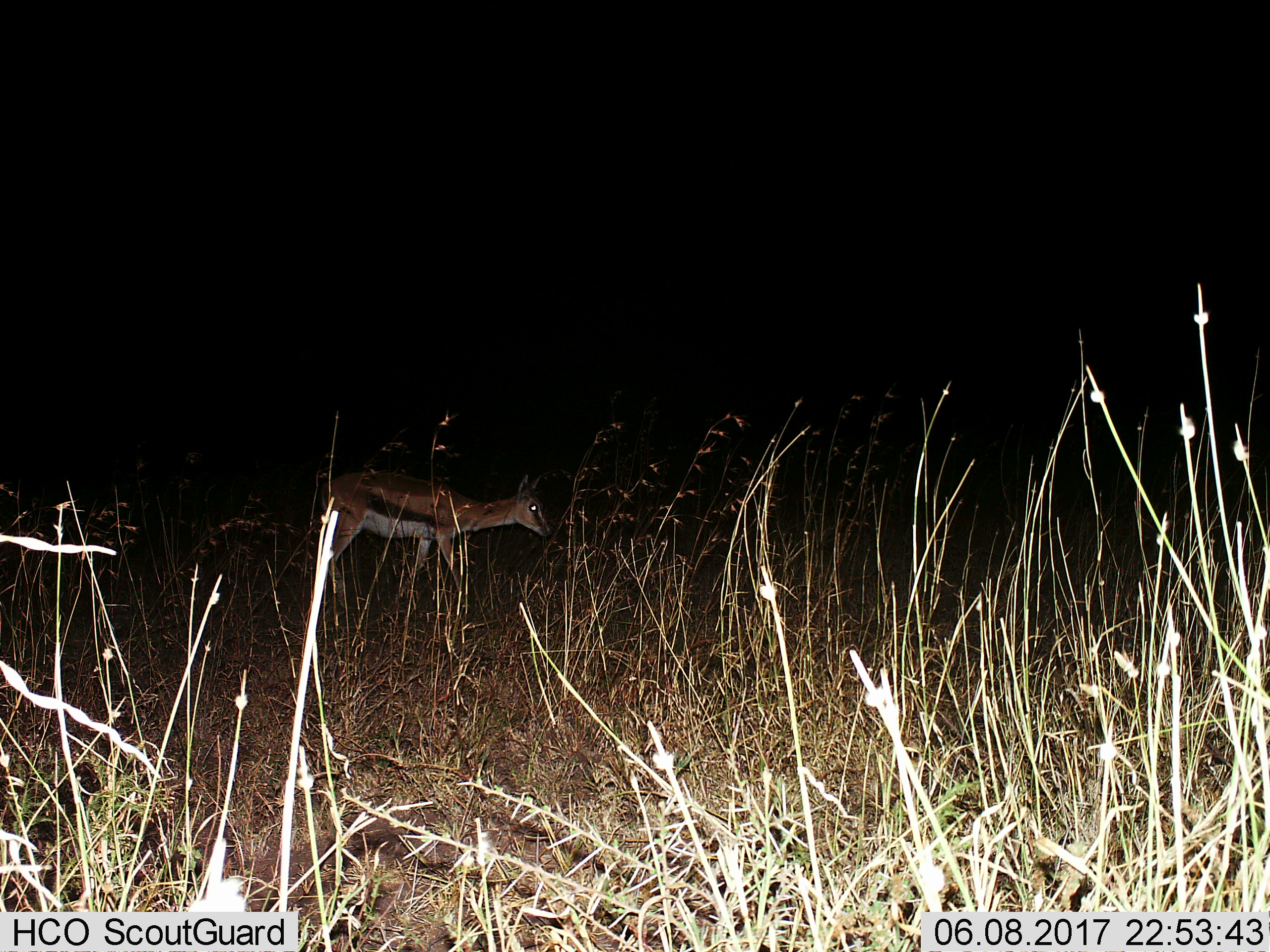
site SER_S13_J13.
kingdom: Animalia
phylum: Chordata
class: Mammalia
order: Artiodactyla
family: Bovidae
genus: Eudorcas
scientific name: Eudorcas thomsonii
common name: thomson's gazelle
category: gazellethomsons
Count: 1.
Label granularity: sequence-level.